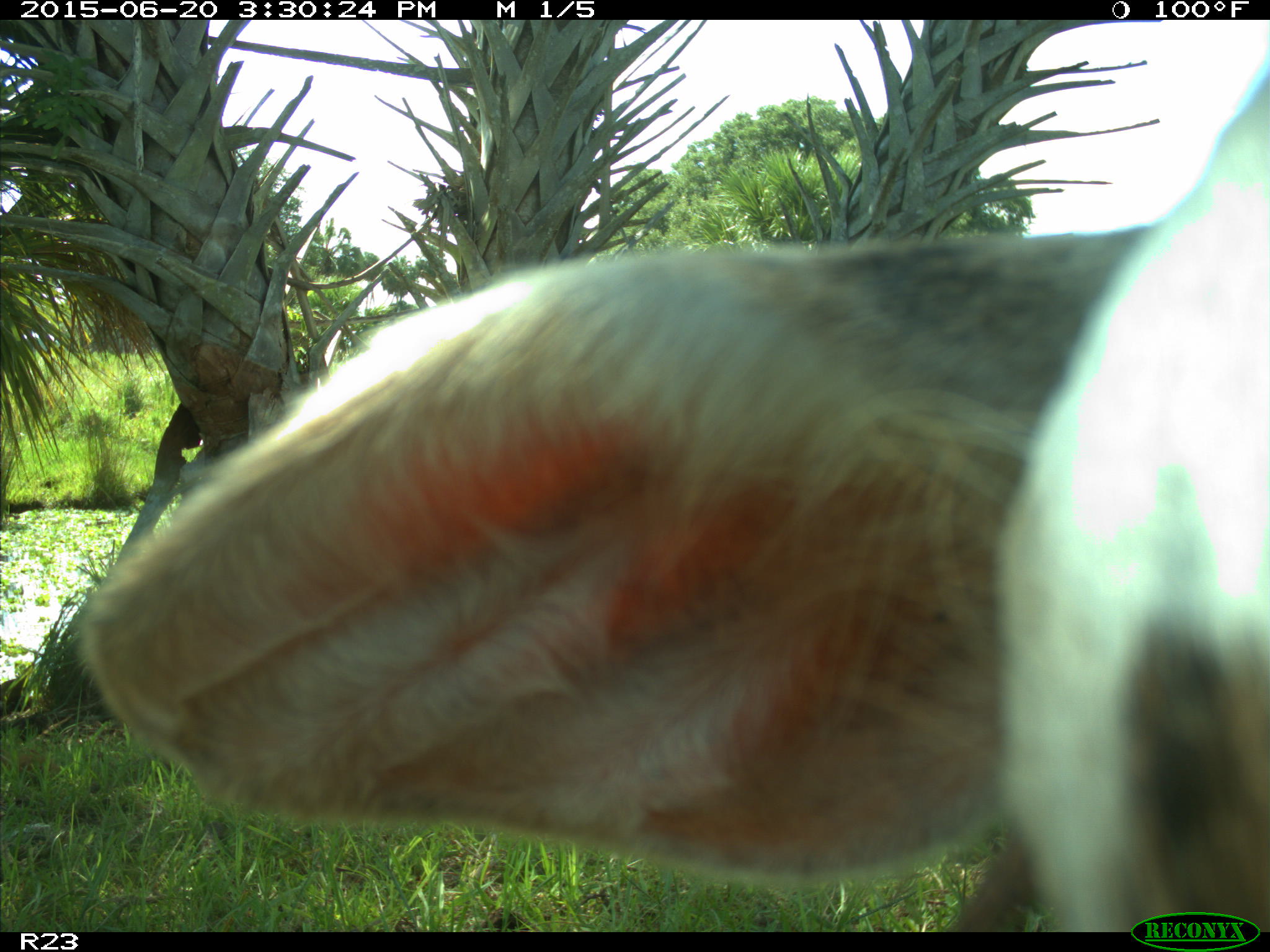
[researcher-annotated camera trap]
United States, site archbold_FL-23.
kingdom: Animalia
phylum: Chordata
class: Mammalia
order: Artiodactyla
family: Bovidae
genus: Bos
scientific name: Bos taurus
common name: domestic cow